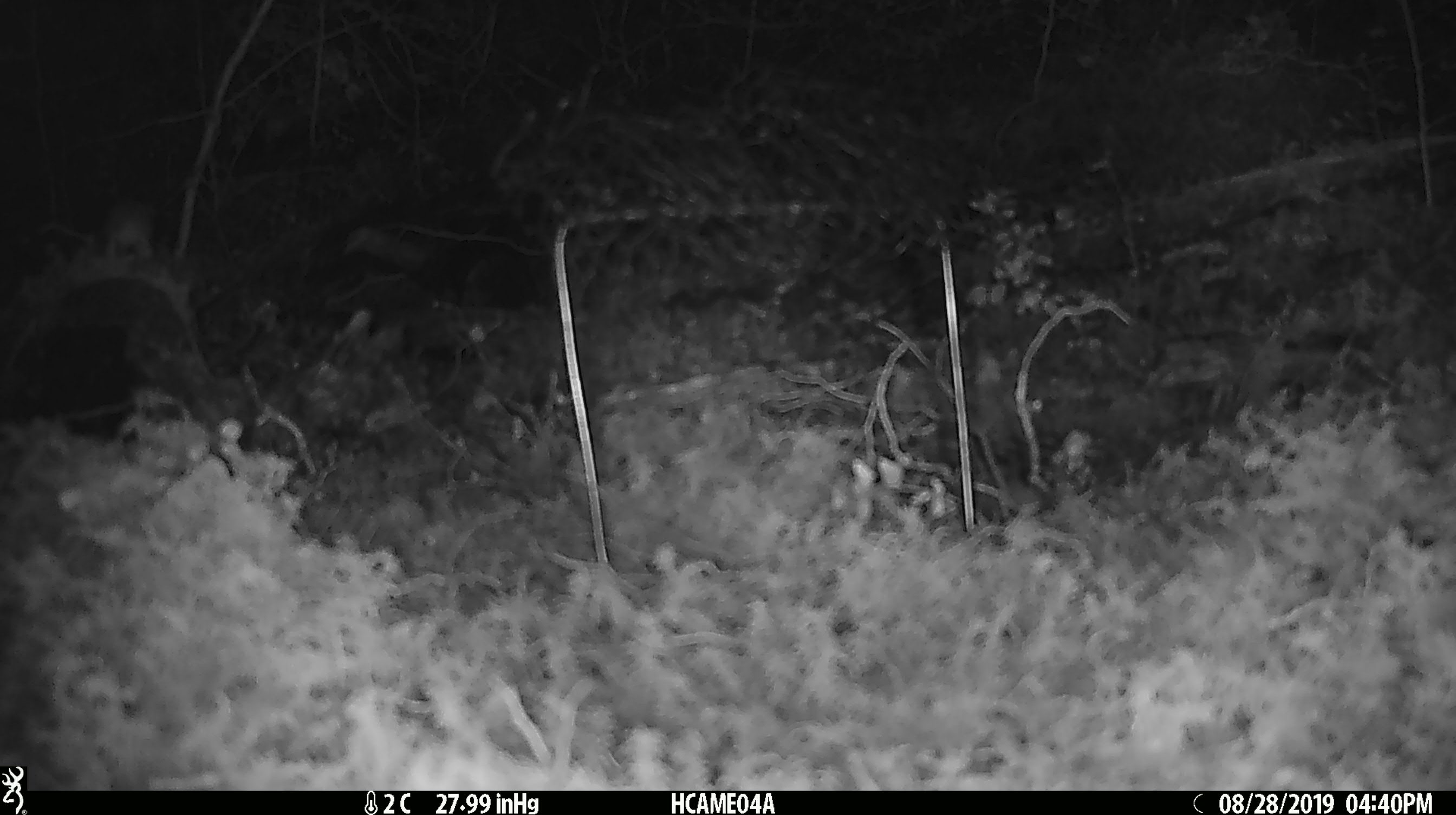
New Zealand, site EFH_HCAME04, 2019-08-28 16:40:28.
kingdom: Animalia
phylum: Chordata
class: Mammalia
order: Rodentia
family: Muridae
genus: Mus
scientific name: Mus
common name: mouse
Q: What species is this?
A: Mouse (Mus).